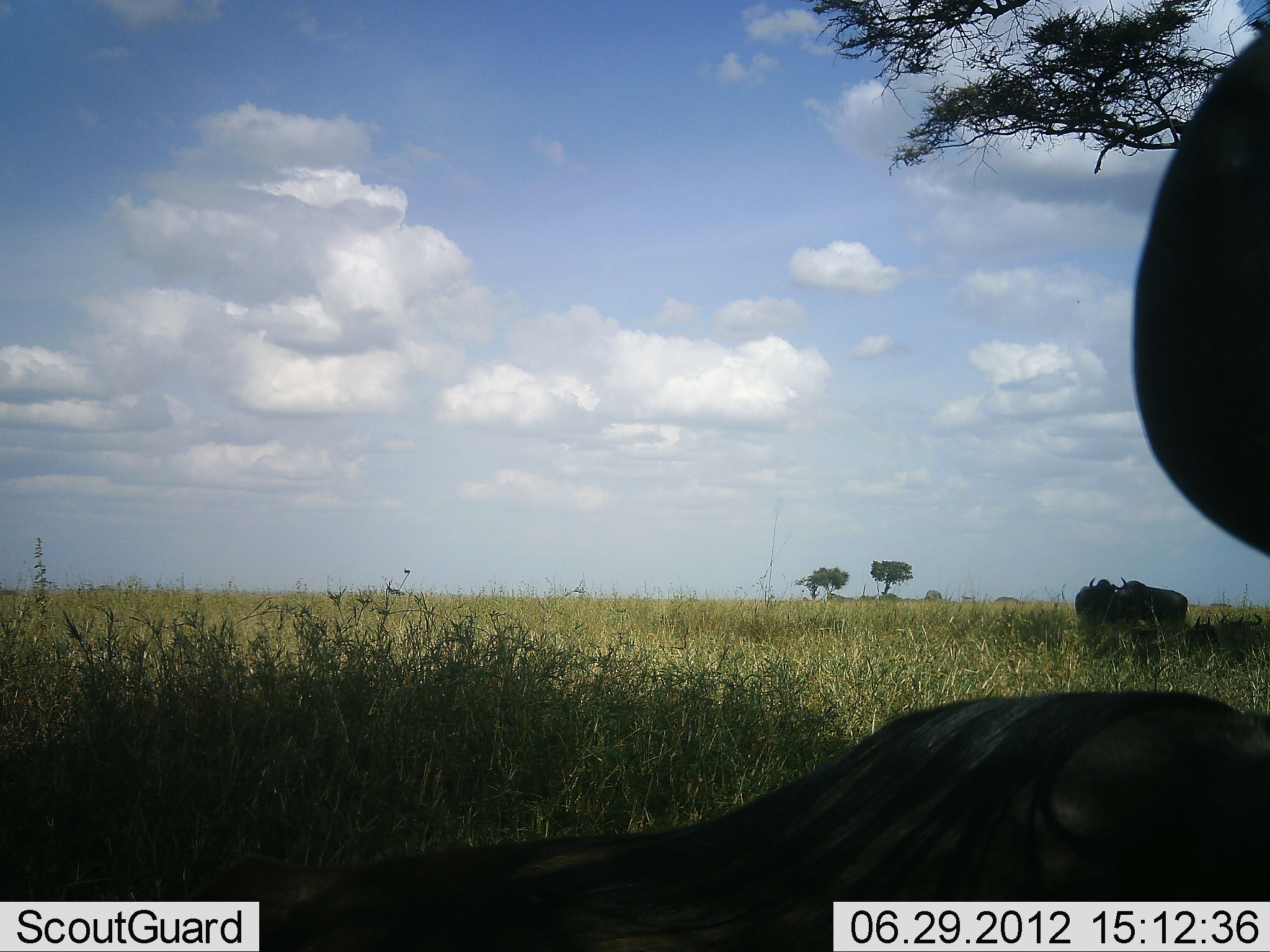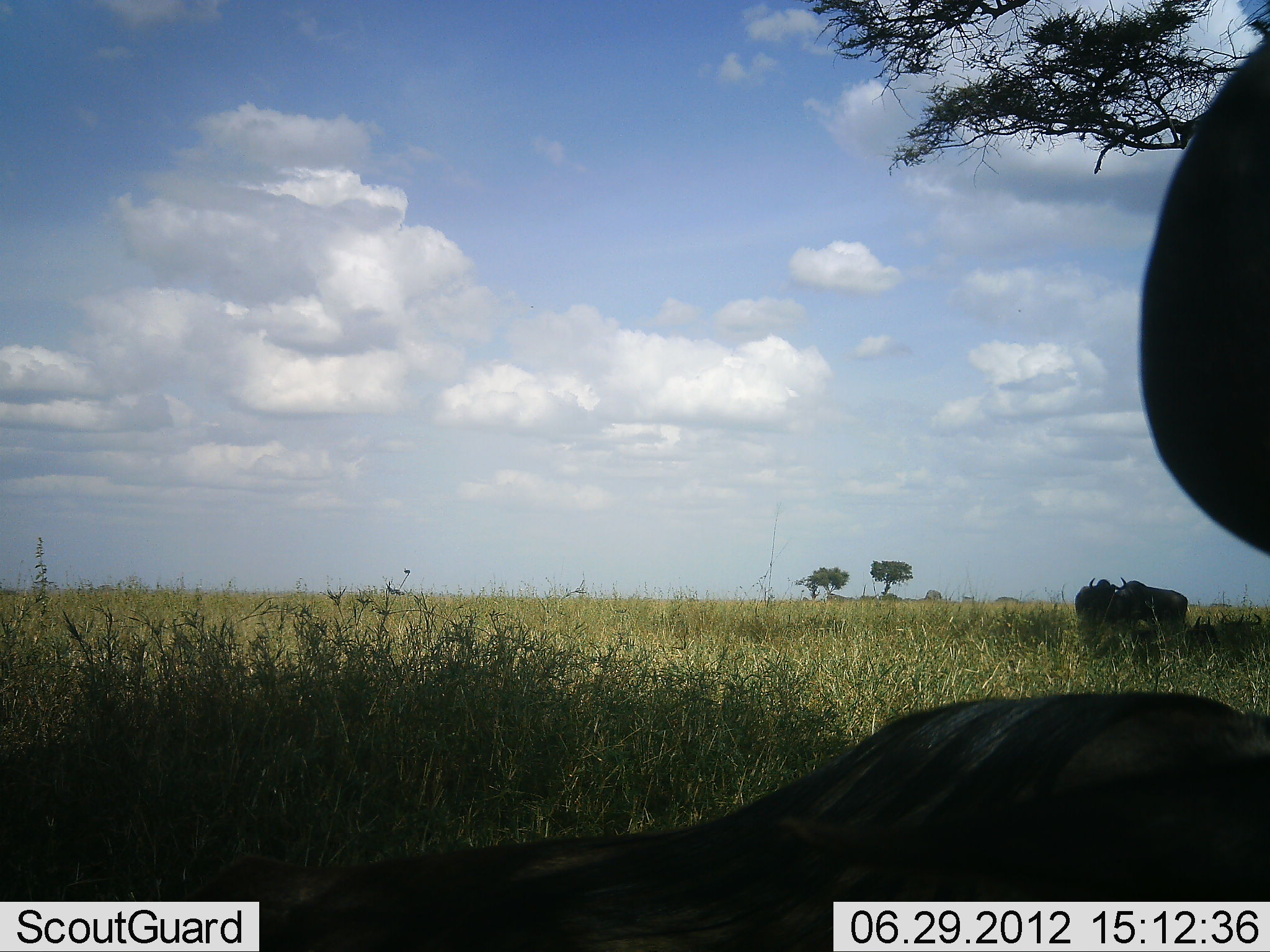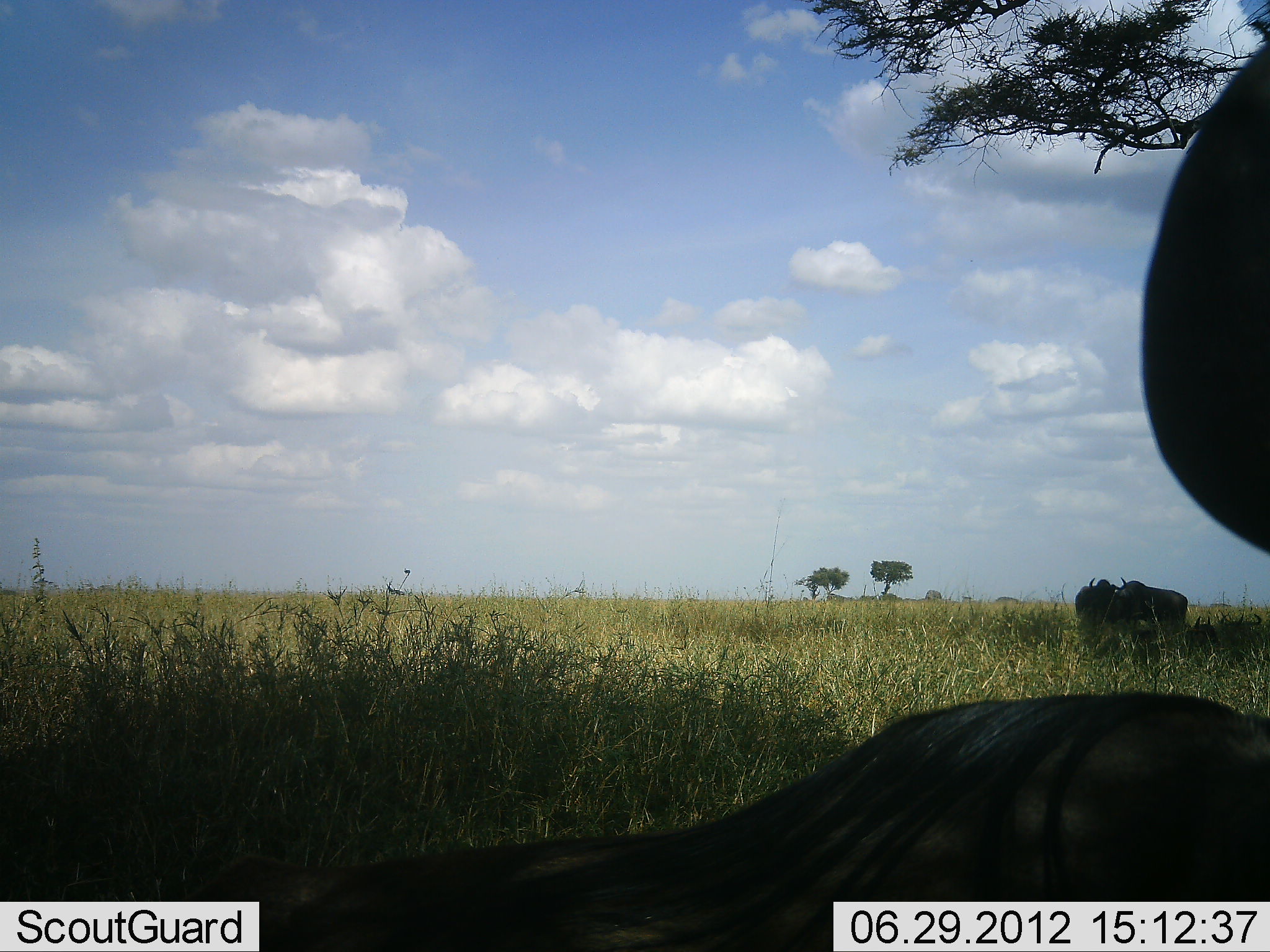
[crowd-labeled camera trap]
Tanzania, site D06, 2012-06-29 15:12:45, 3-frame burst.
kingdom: Animalia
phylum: Chordata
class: Mammalia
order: Artiodactyla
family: Bovidae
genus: Connochaetes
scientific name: Connochaetes taurinus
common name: blue wildebeest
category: wildebeest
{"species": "wildebeest (blue wildebeest) (Connochaetes taurinus)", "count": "3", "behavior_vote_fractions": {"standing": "80%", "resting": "70%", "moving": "0%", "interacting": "10%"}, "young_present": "0%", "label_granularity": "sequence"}